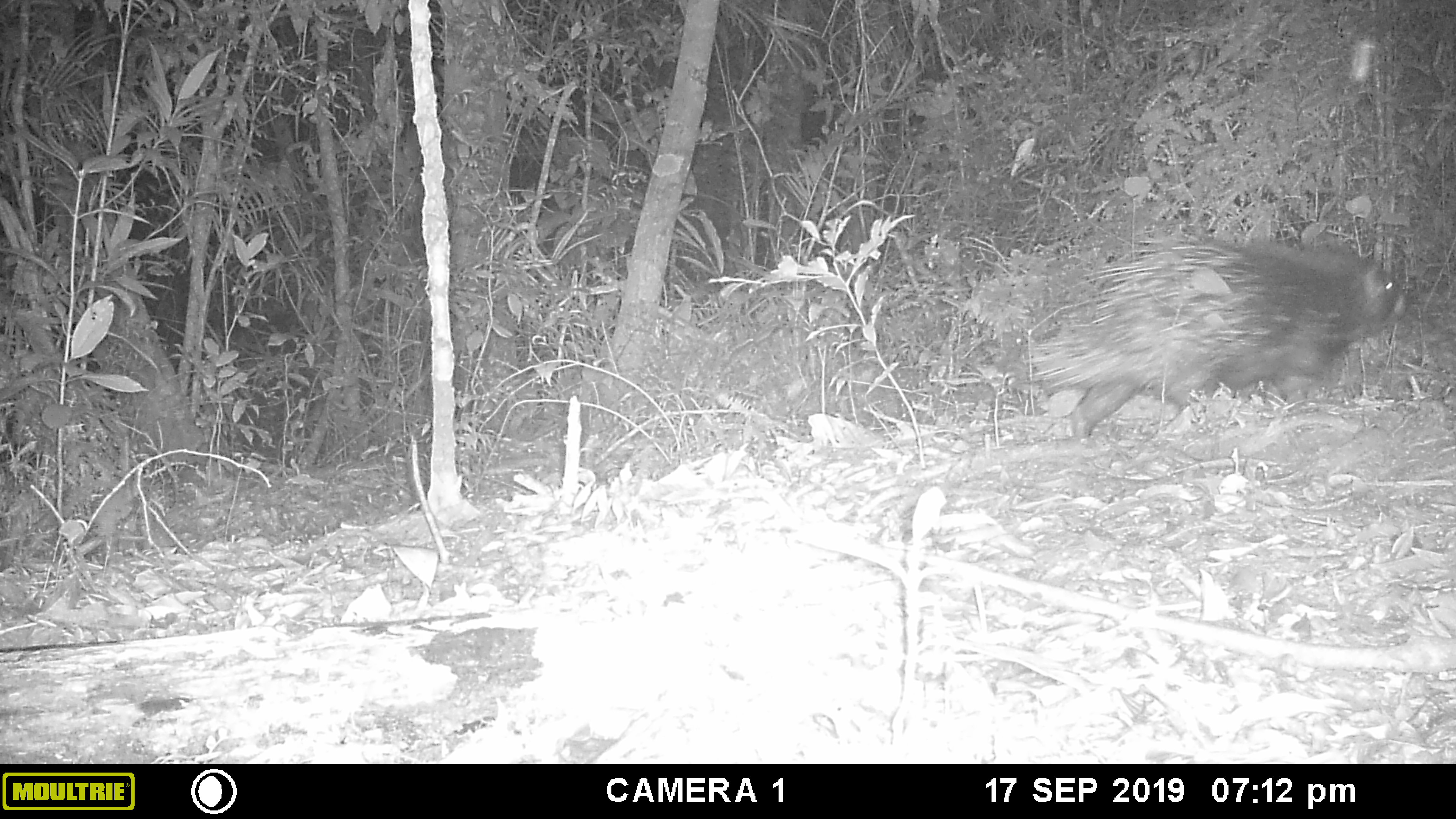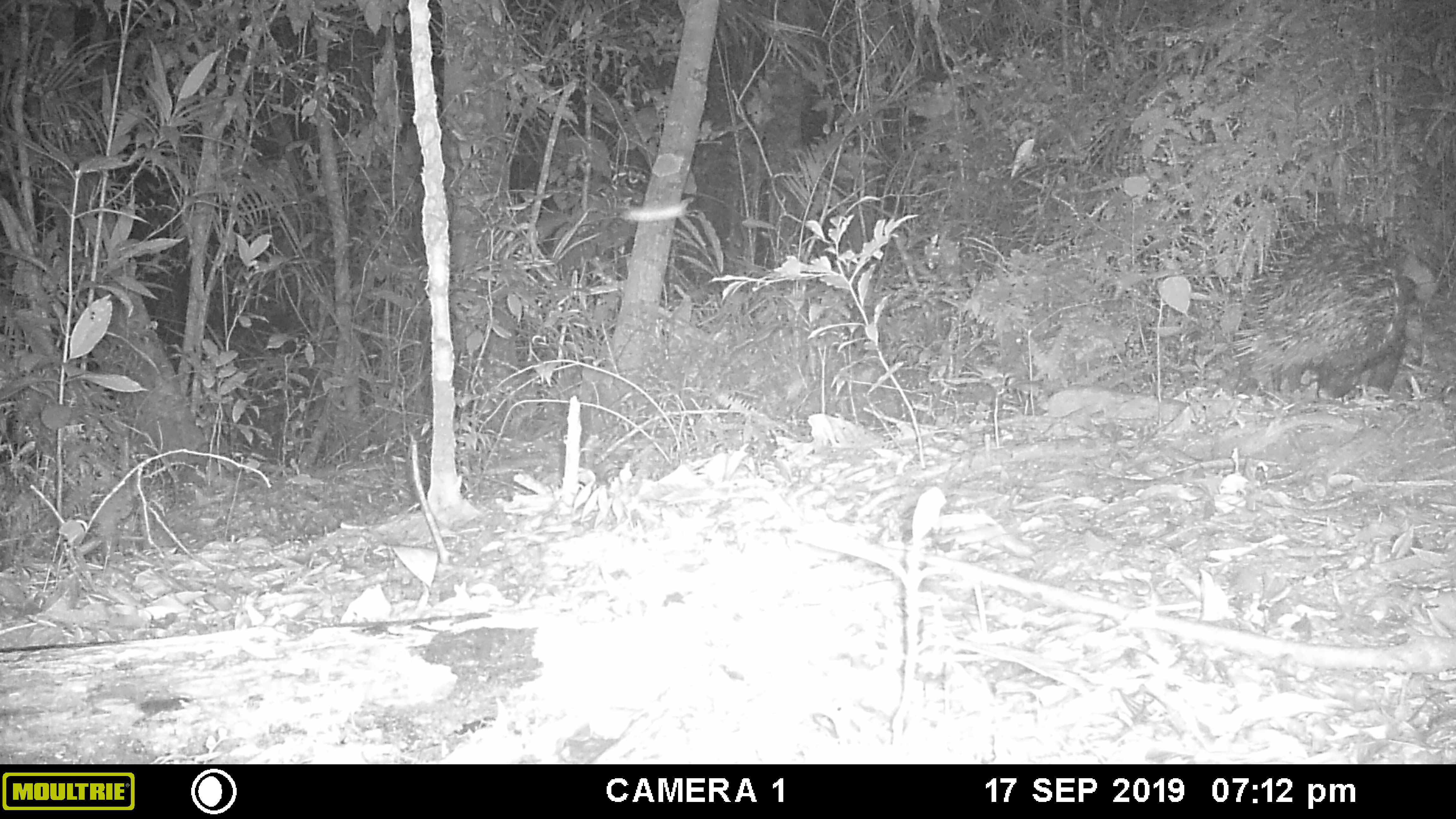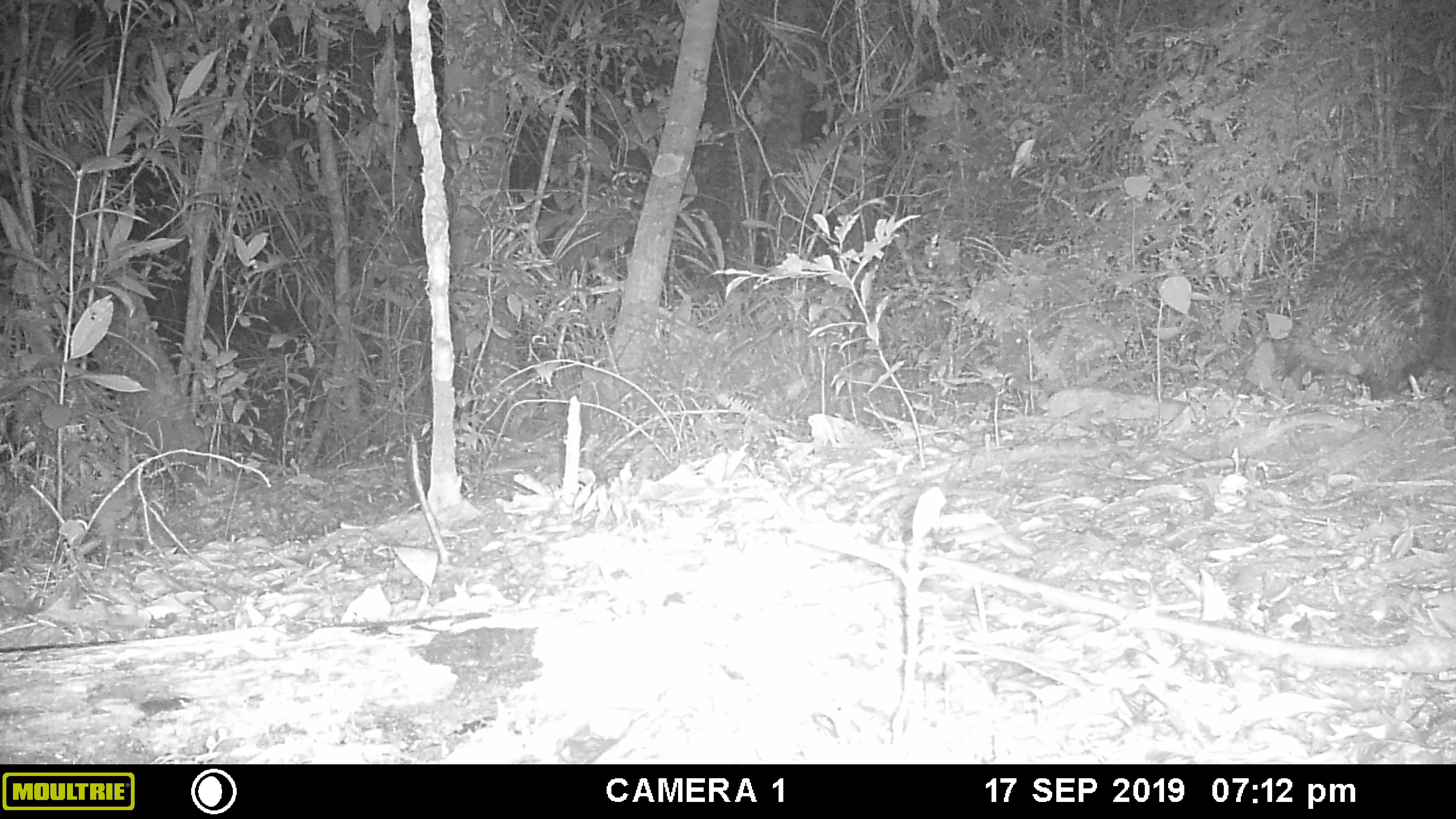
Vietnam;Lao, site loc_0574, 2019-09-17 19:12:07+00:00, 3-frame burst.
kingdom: Animalia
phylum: Chordata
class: Mammalia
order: Rodentia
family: Hystricidae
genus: Hystrix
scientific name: Hystrix brachyura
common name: malayan porcupine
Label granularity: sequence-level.